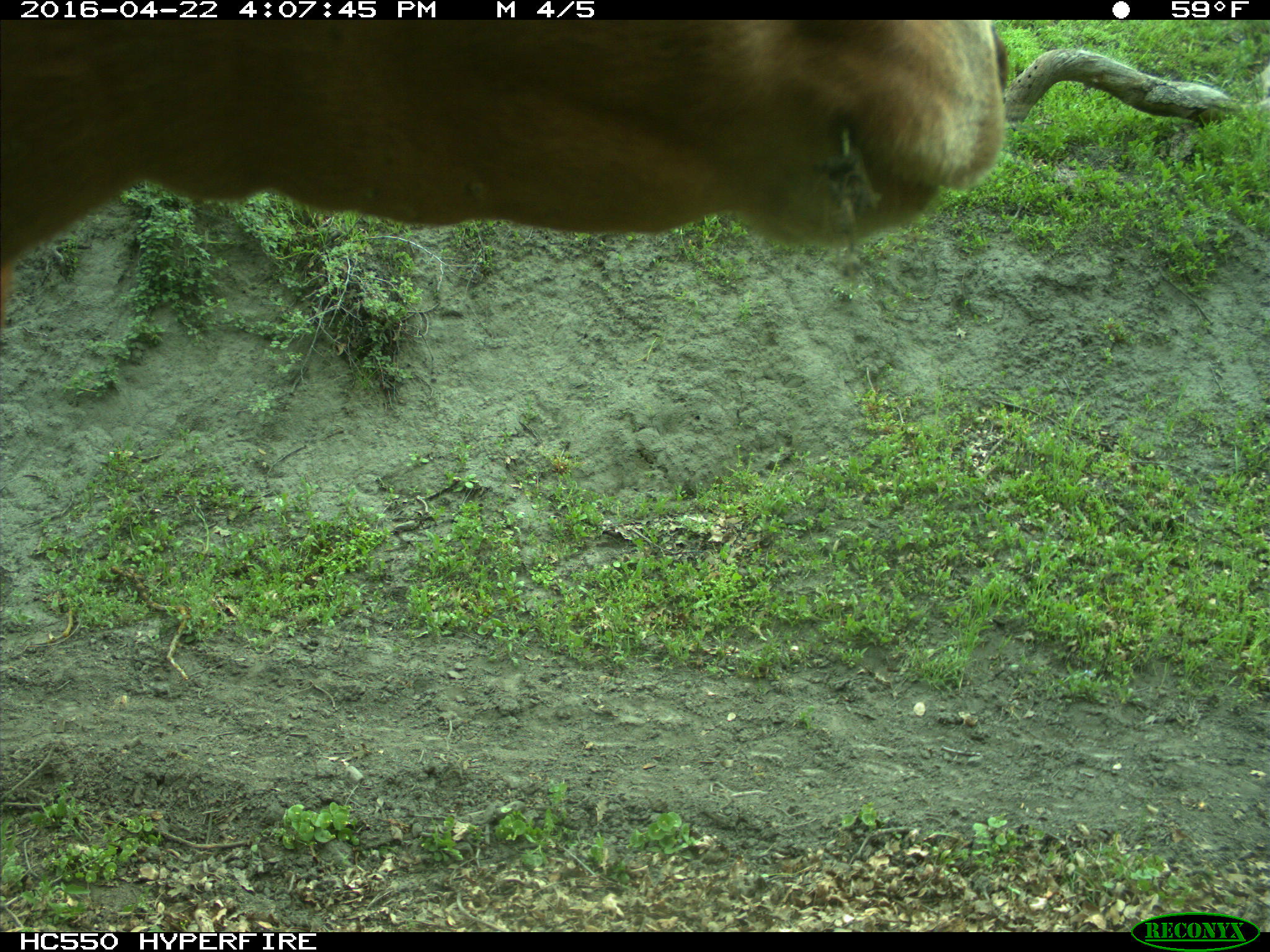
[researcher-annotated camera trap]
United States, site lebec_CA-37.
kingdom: Animalia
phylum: Chordata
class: Mammalia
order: Artiodactyla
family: Bovidae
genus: Bos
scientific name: Bos taurus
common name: domestic cow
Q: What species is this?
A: Bos taurus (domestic cow).